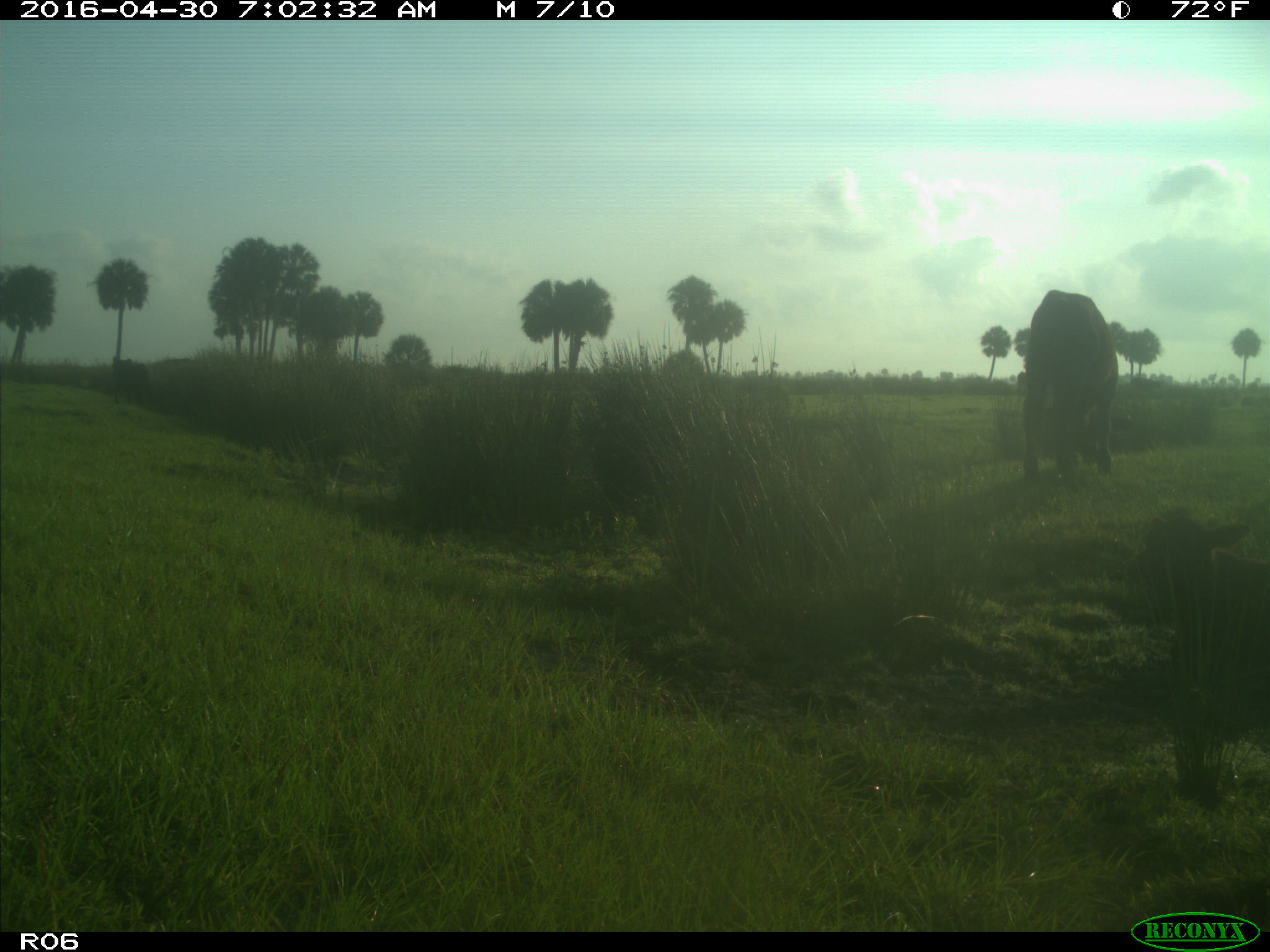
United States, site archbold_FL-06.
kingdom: Animalia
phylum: Chordata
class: Mammalia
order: Artiodactyla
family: Bovidae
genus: Bos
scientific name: Bos taurus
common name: domestic cow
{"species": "Bos taurus (domestic cow)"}